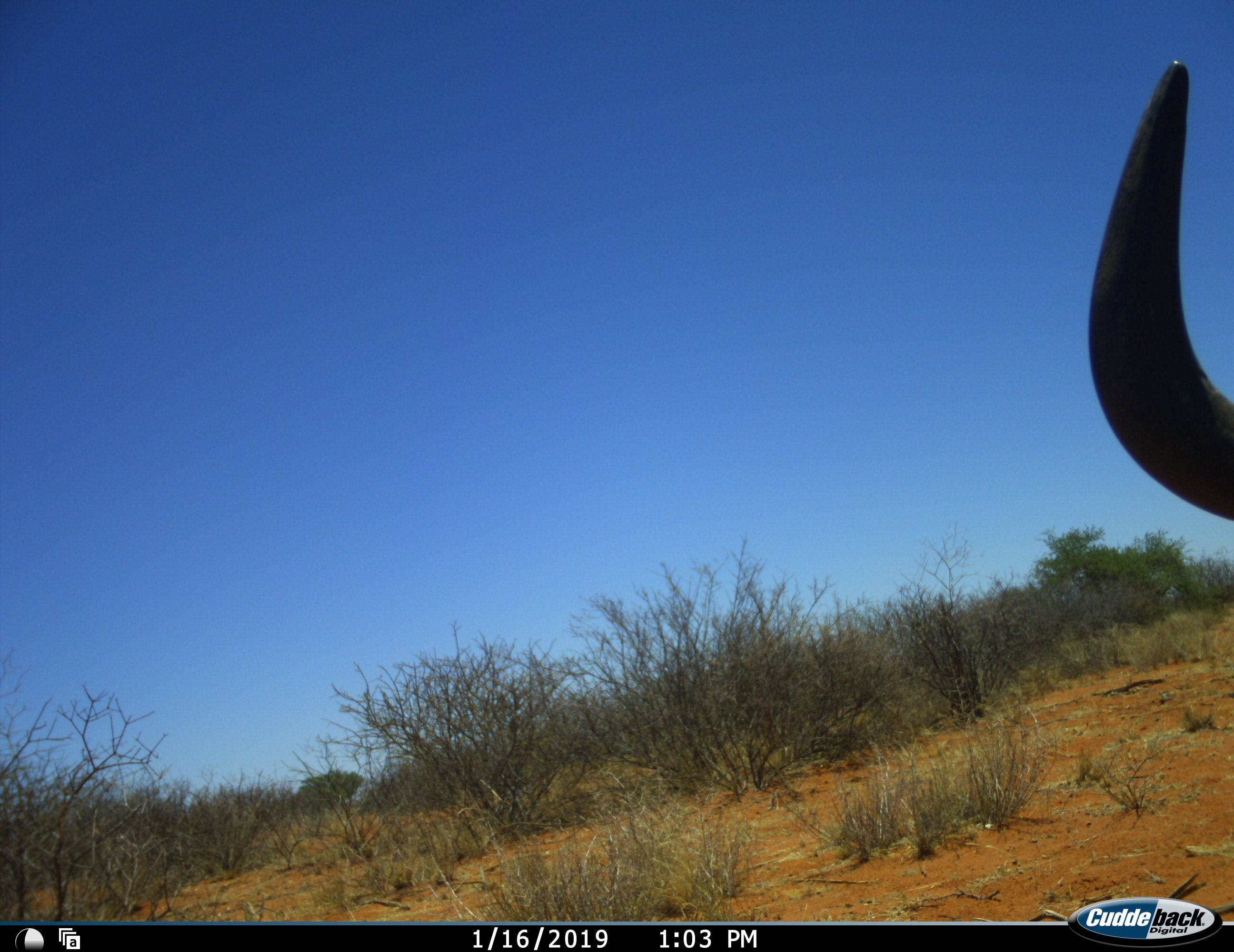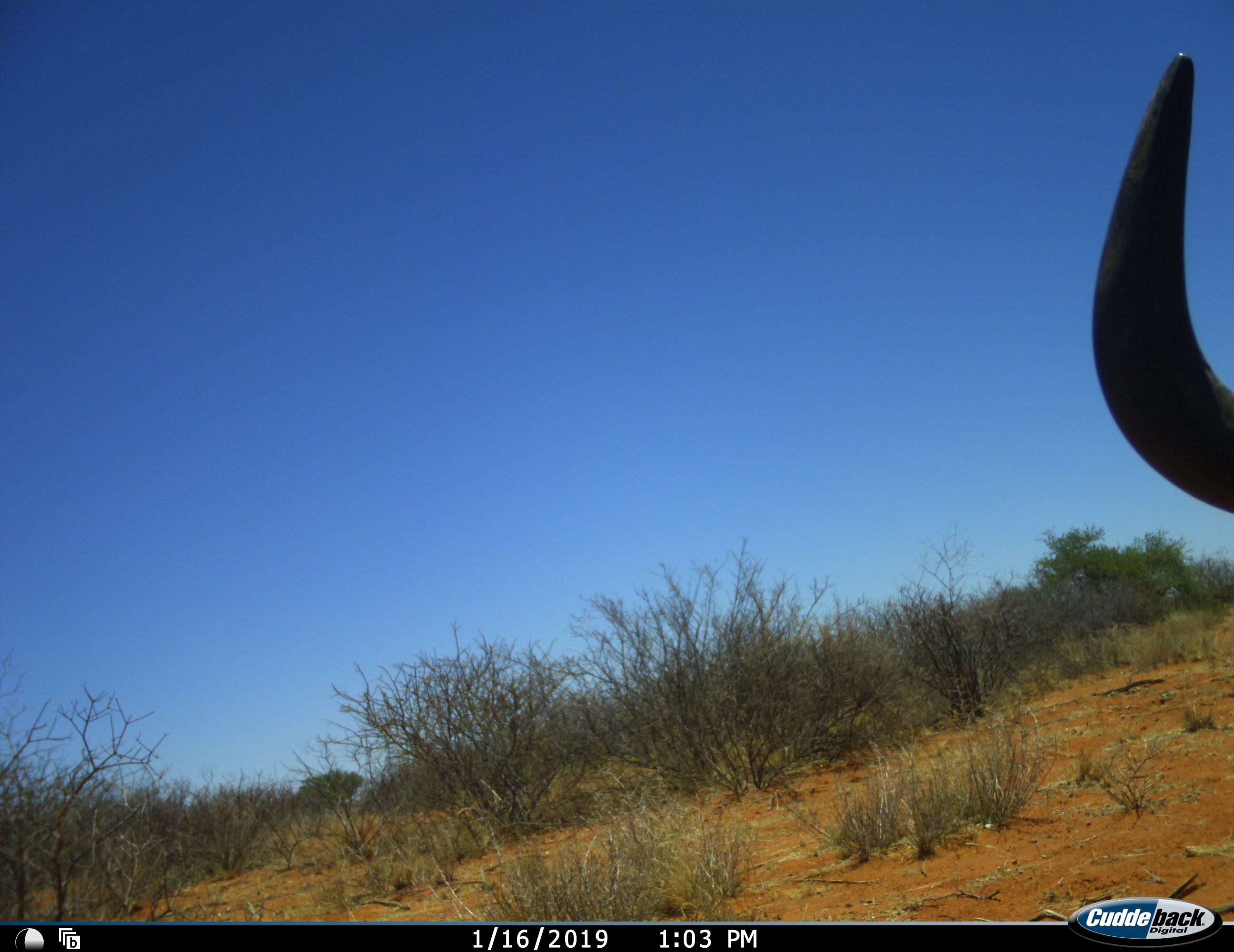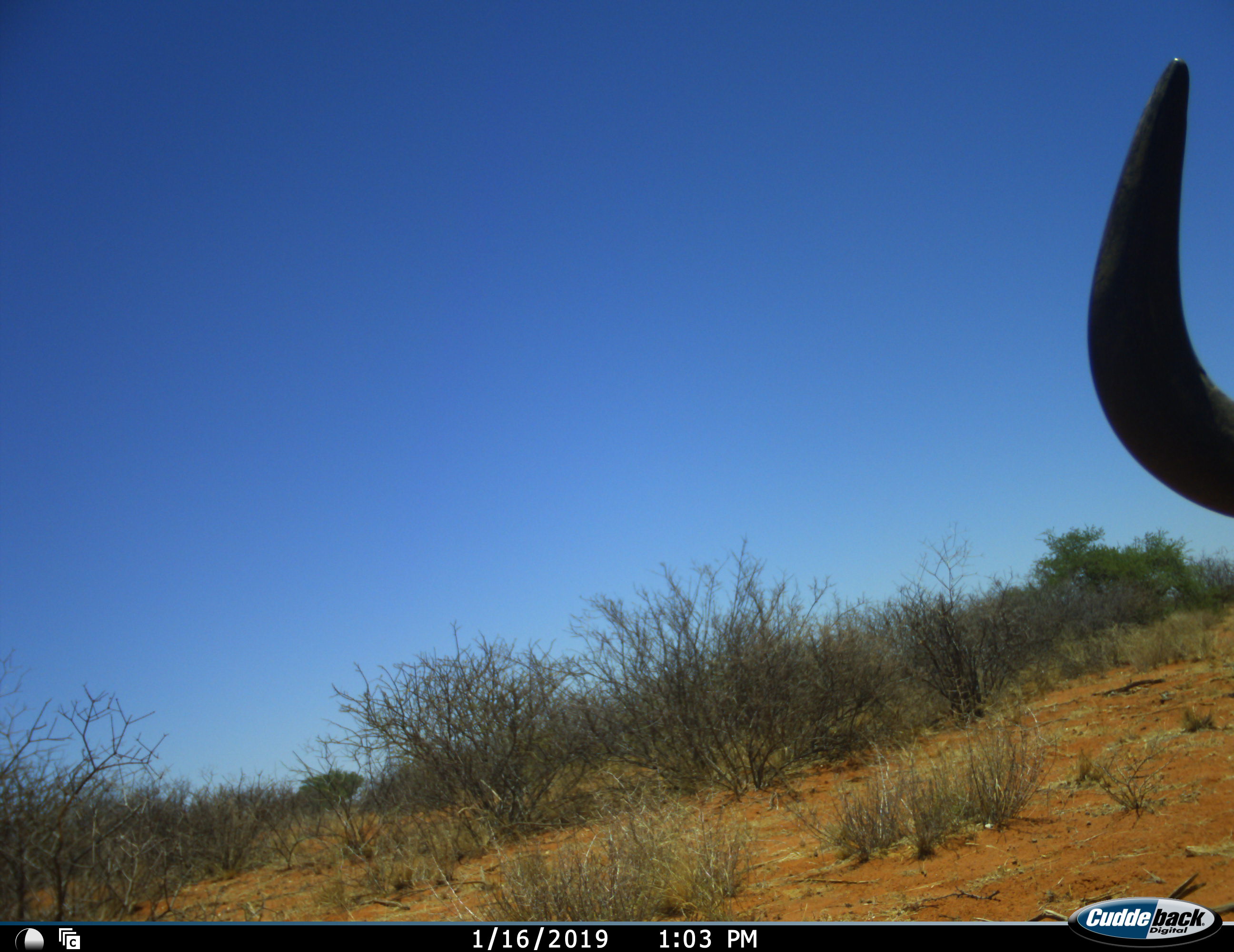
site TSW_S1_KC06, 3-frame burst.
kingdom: Animalia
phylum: Chordata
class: Mammalia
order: Artiodactyla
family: Bovidae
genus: Connochaetes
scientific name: Connochaetes taurinus taurinus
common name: blue wildebeest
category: wildebeestblue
Wildebeestblue (blue wildebeest) (Connochaetes taurinus taurinus), count 1. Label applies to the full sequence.